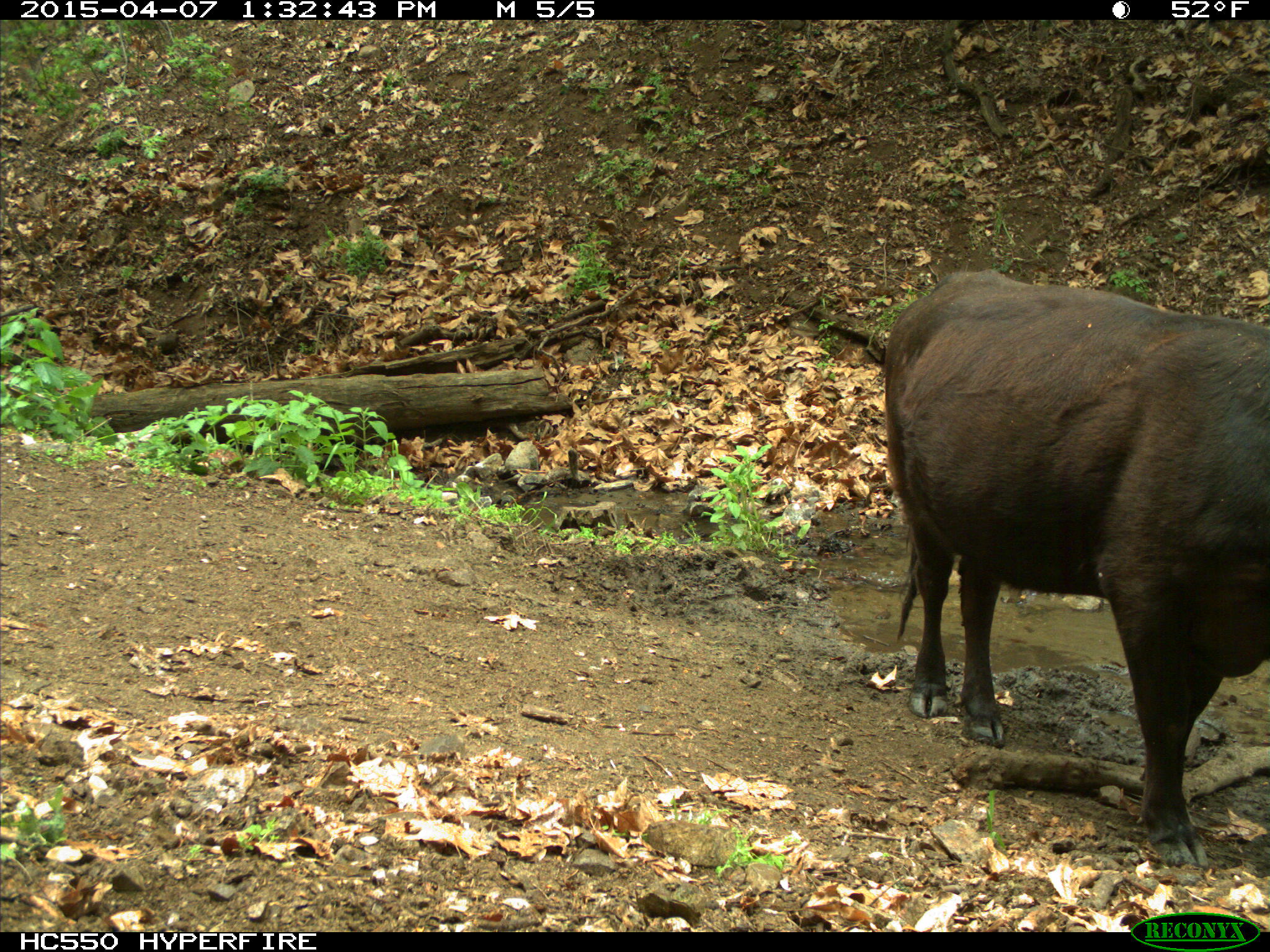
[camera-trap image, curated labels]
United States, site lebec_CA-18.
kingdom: Animalia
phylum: Chordata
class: Mammalia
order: Artiodactyla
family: Bovidae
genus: Bos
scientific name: Bos taurus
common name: domestic cow